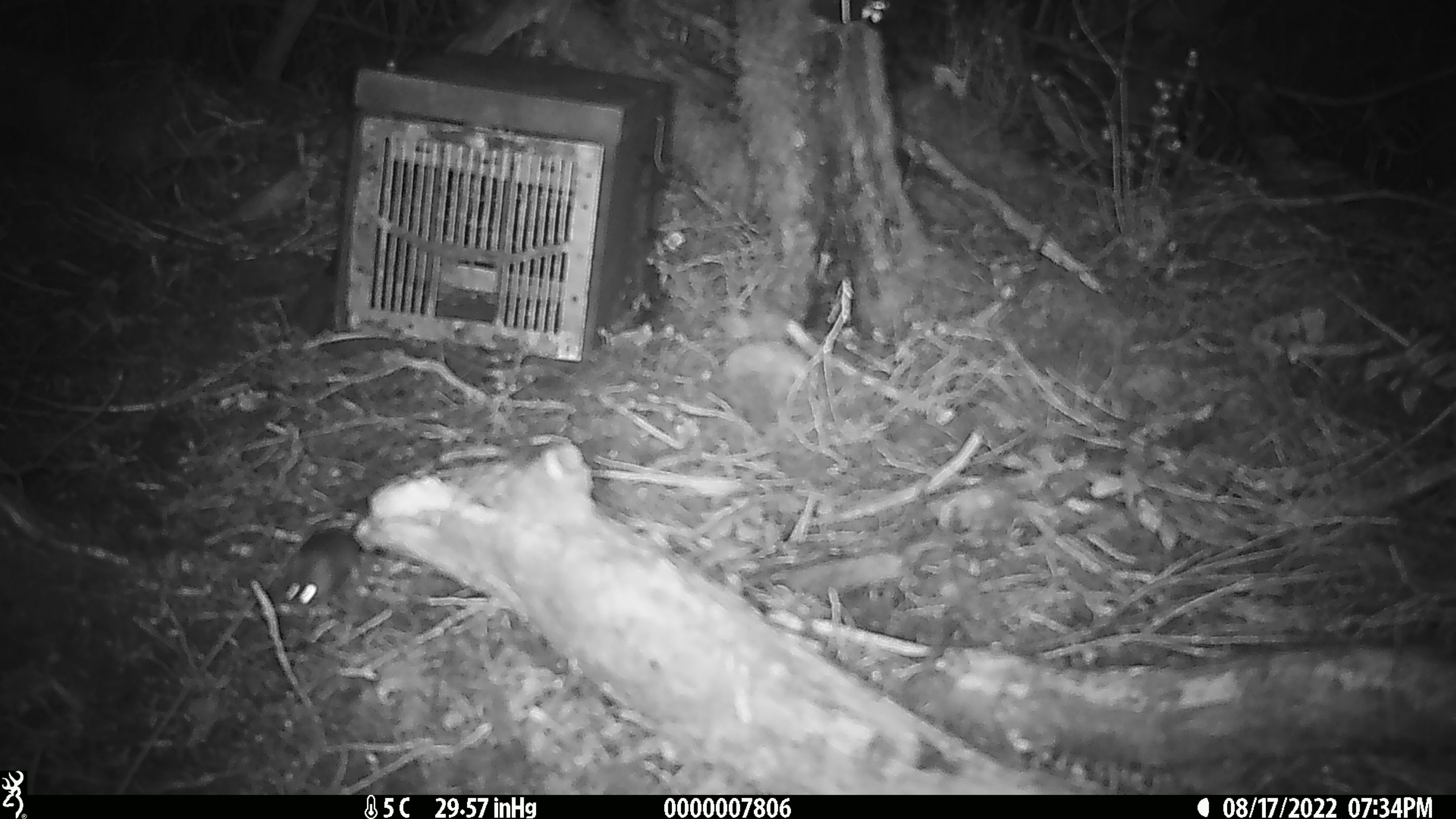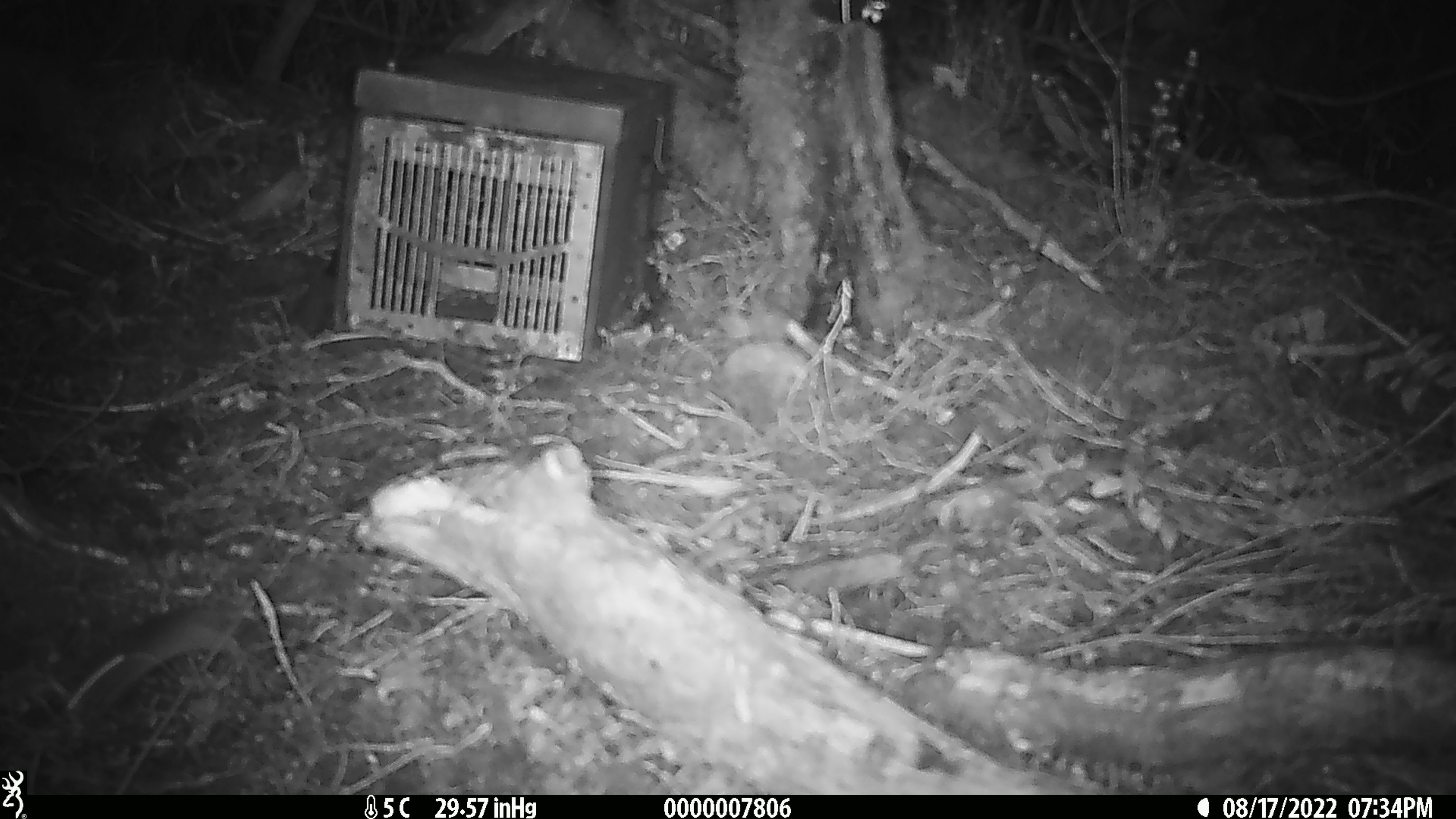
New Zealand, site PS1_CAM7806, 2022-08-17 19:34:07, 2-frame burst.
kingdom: Animalia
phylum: Chordata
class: Mammalia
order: Rodentia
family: Muridae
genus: Mus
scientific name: Mus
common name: mouse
Mouse (Mus).